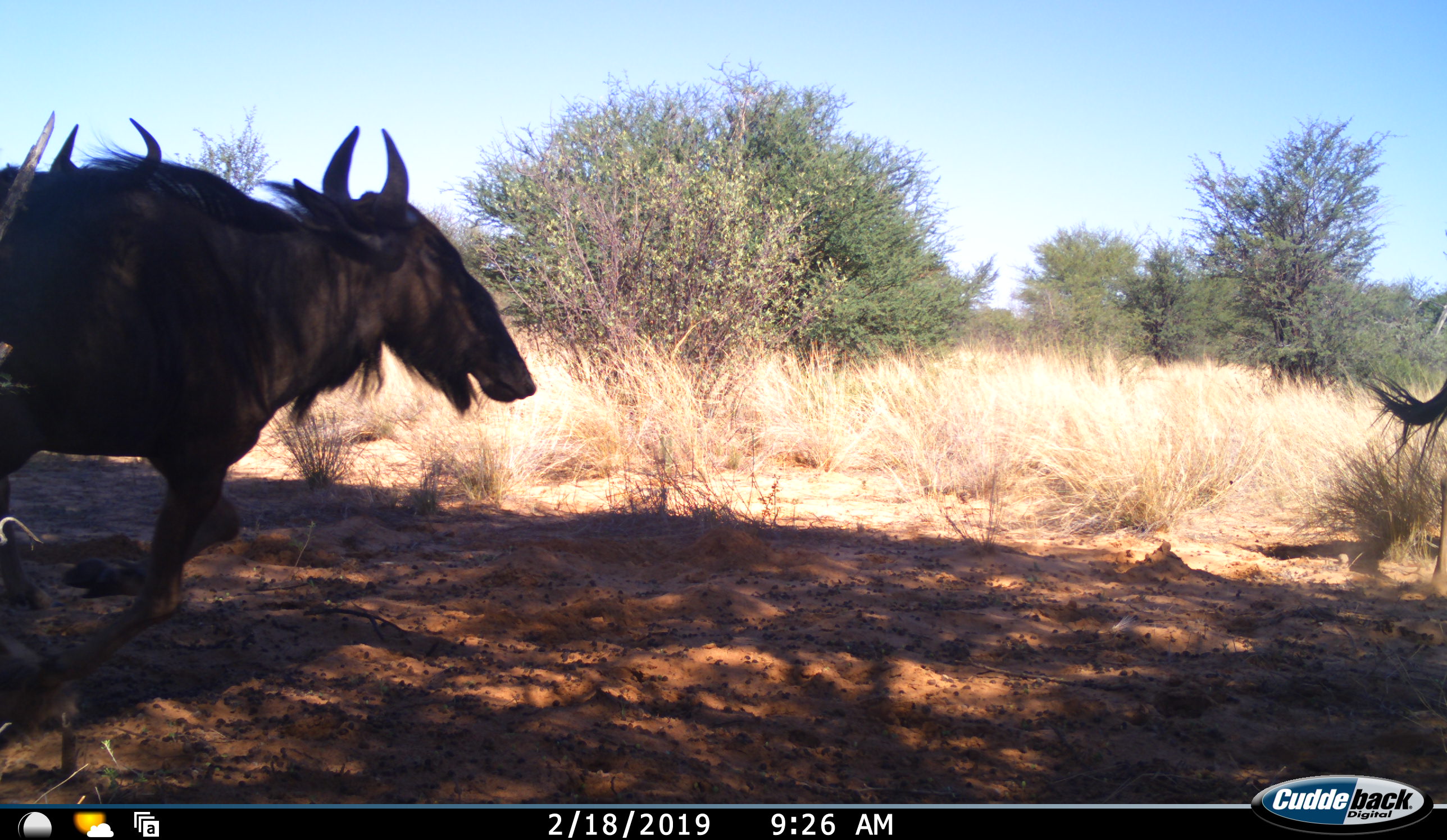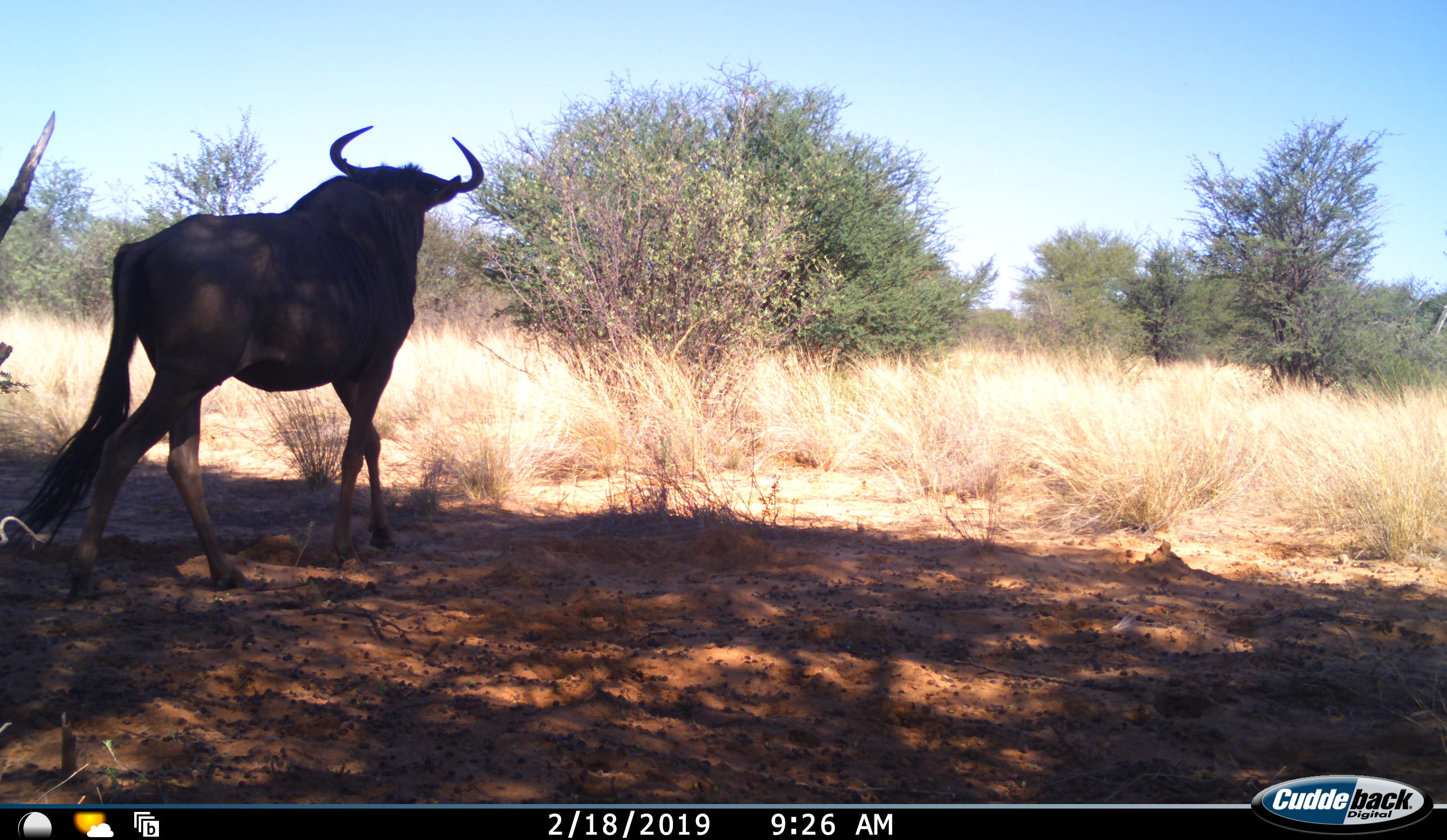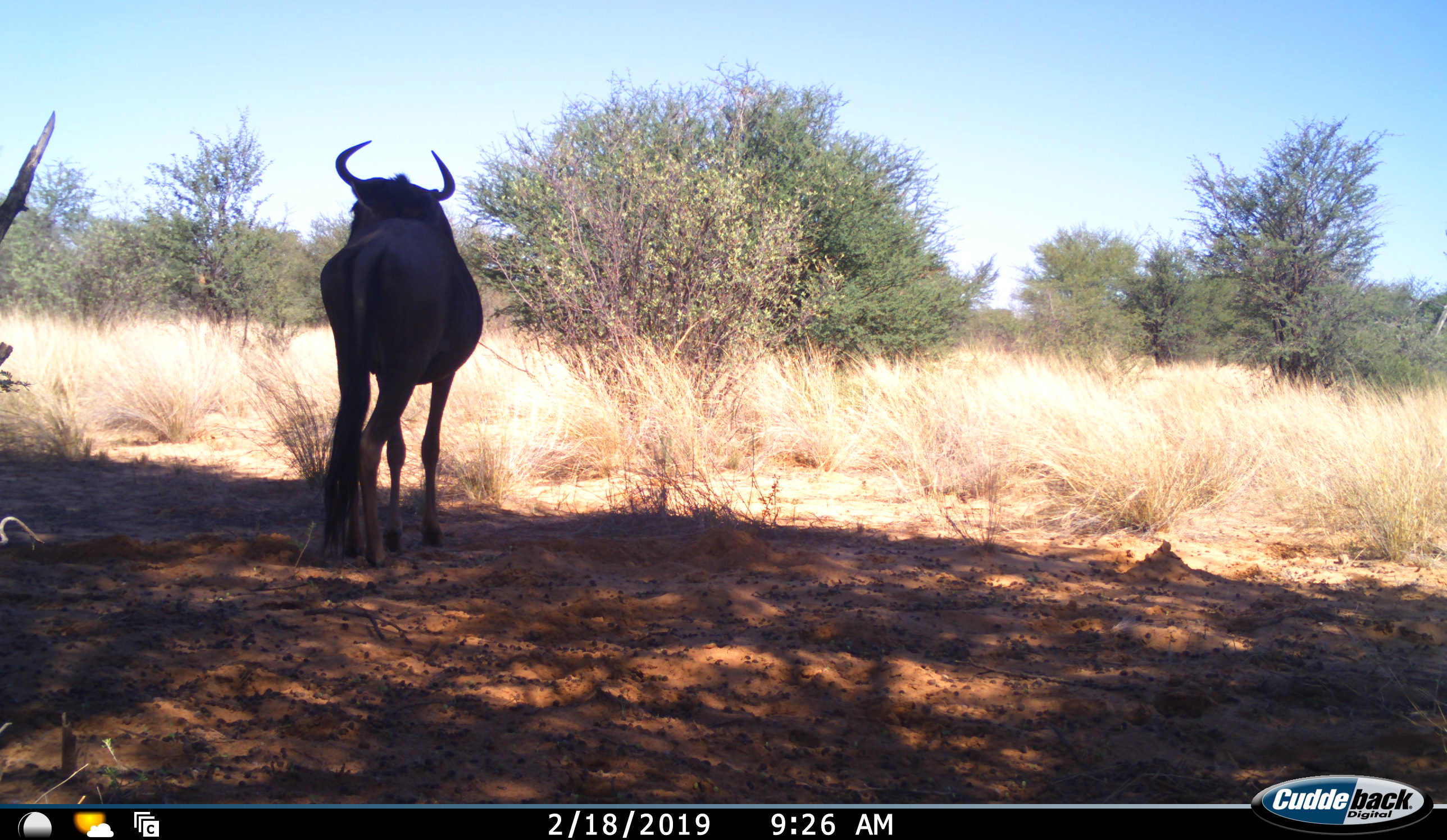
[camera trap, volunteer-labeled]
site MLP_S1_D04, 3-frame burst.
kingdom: Animalia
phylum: Chordata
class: Mammalia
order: Artiodactyla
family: Bovidae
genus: Connochaetes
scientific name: Connochaetes taurinus taurinus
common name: blue wildebeest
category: wildebeestblue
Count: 3.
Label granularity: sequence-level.